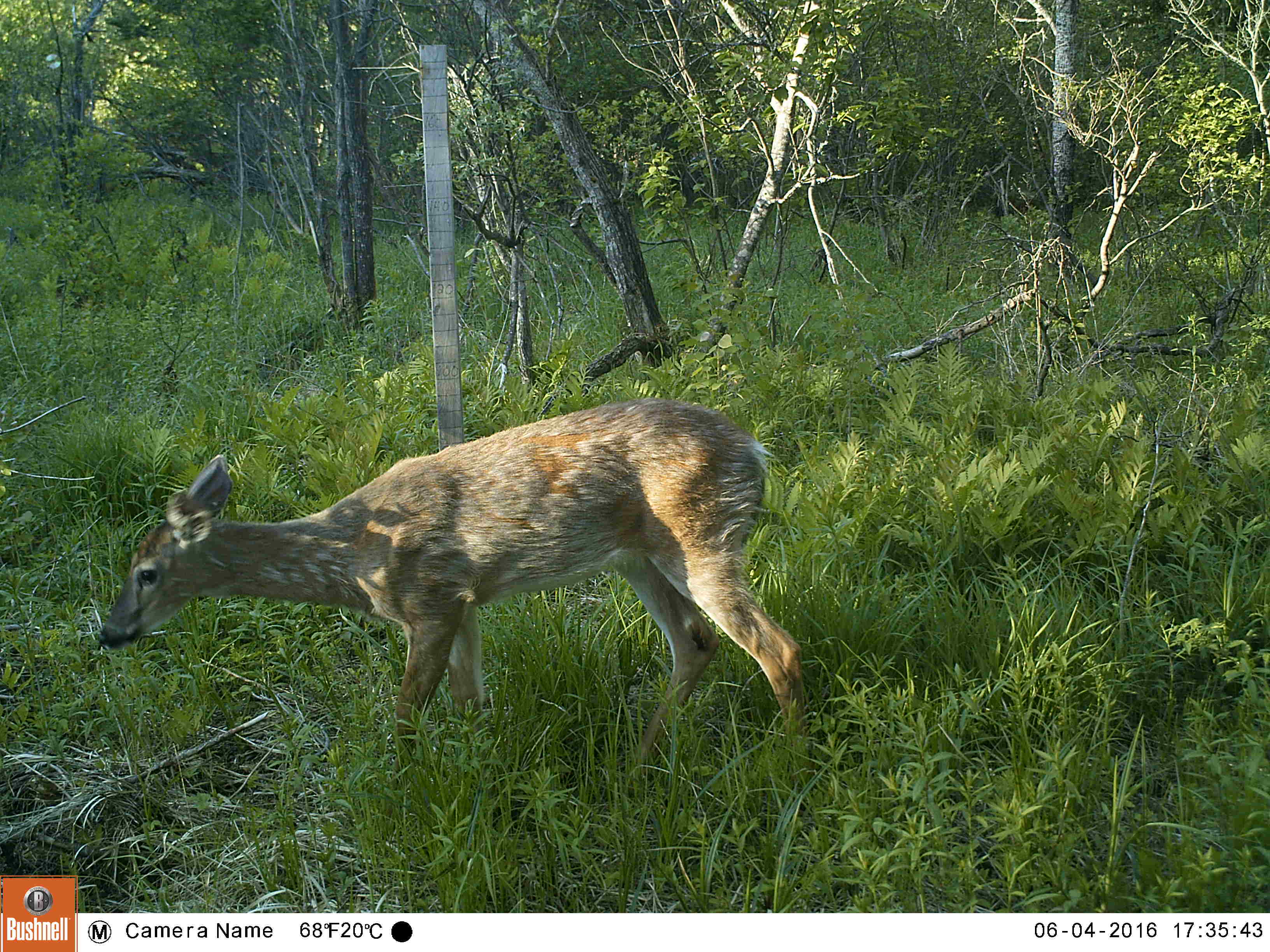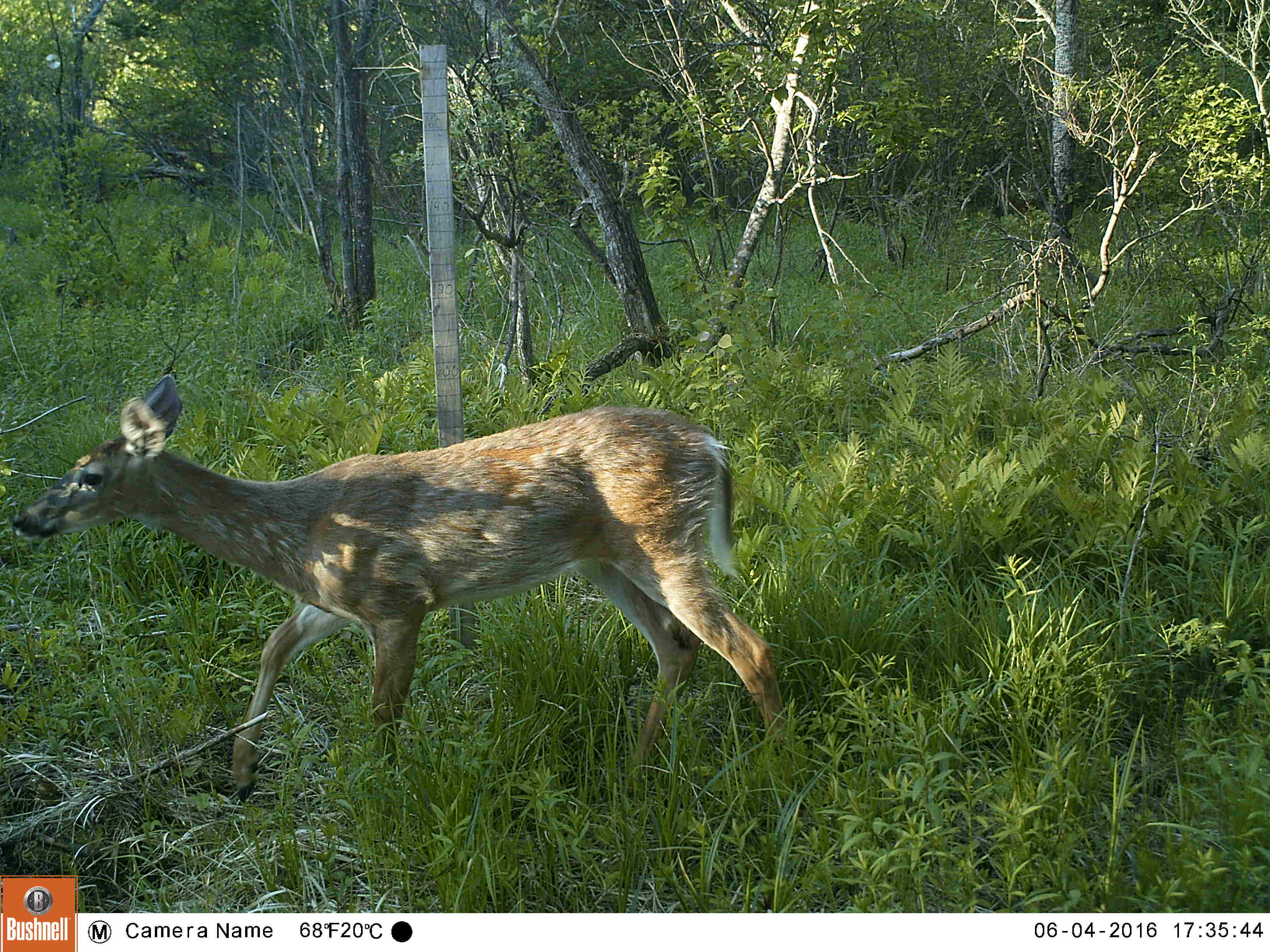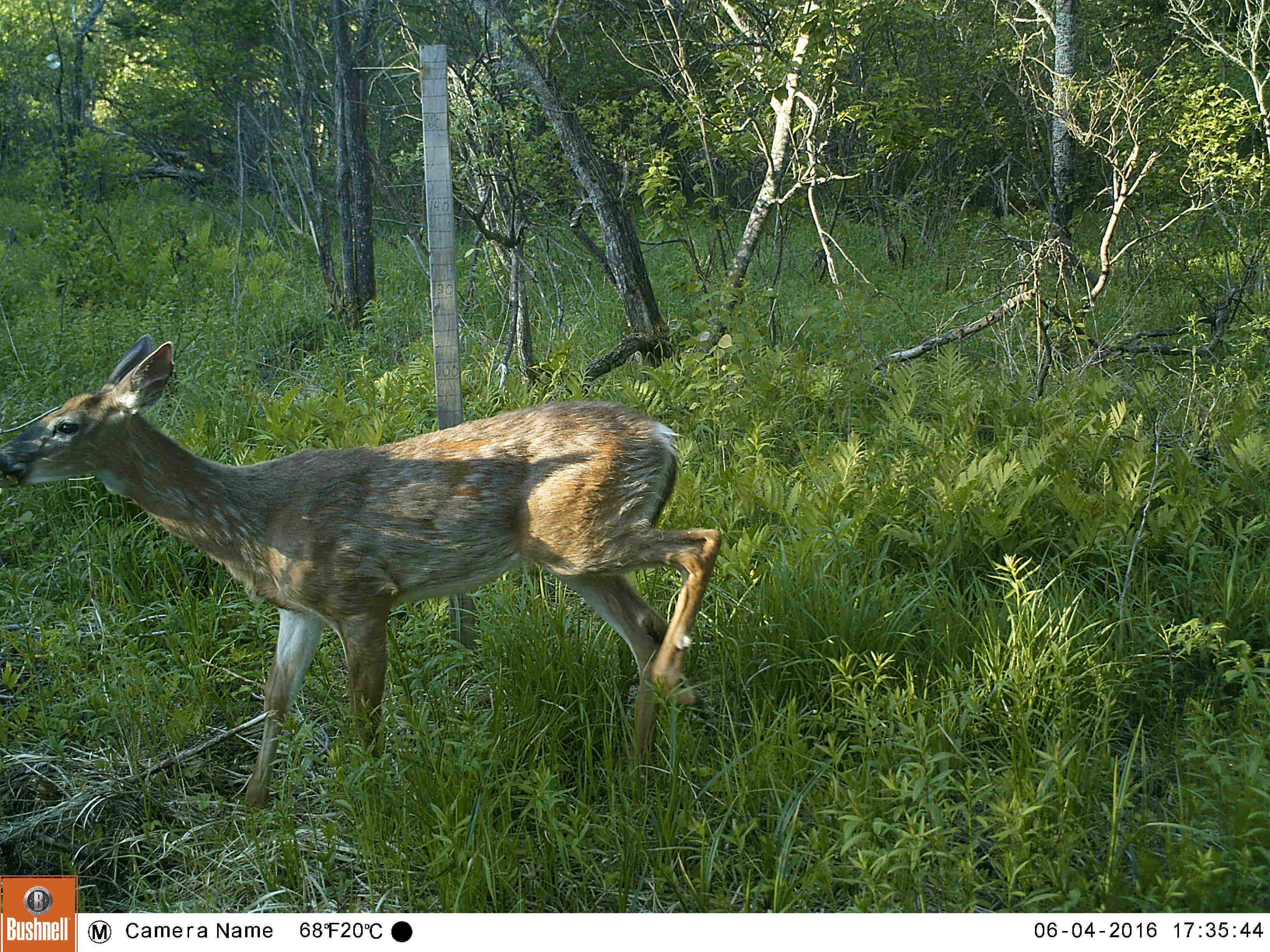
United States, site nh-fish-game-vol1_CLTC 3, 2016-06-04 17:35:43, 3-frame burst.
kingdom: Animalia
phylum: Chordata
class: Mammalia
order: Artiodactyla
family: Cervidae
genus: Odocoileus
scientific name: Odocoileus virginianus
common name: white-tailed deer